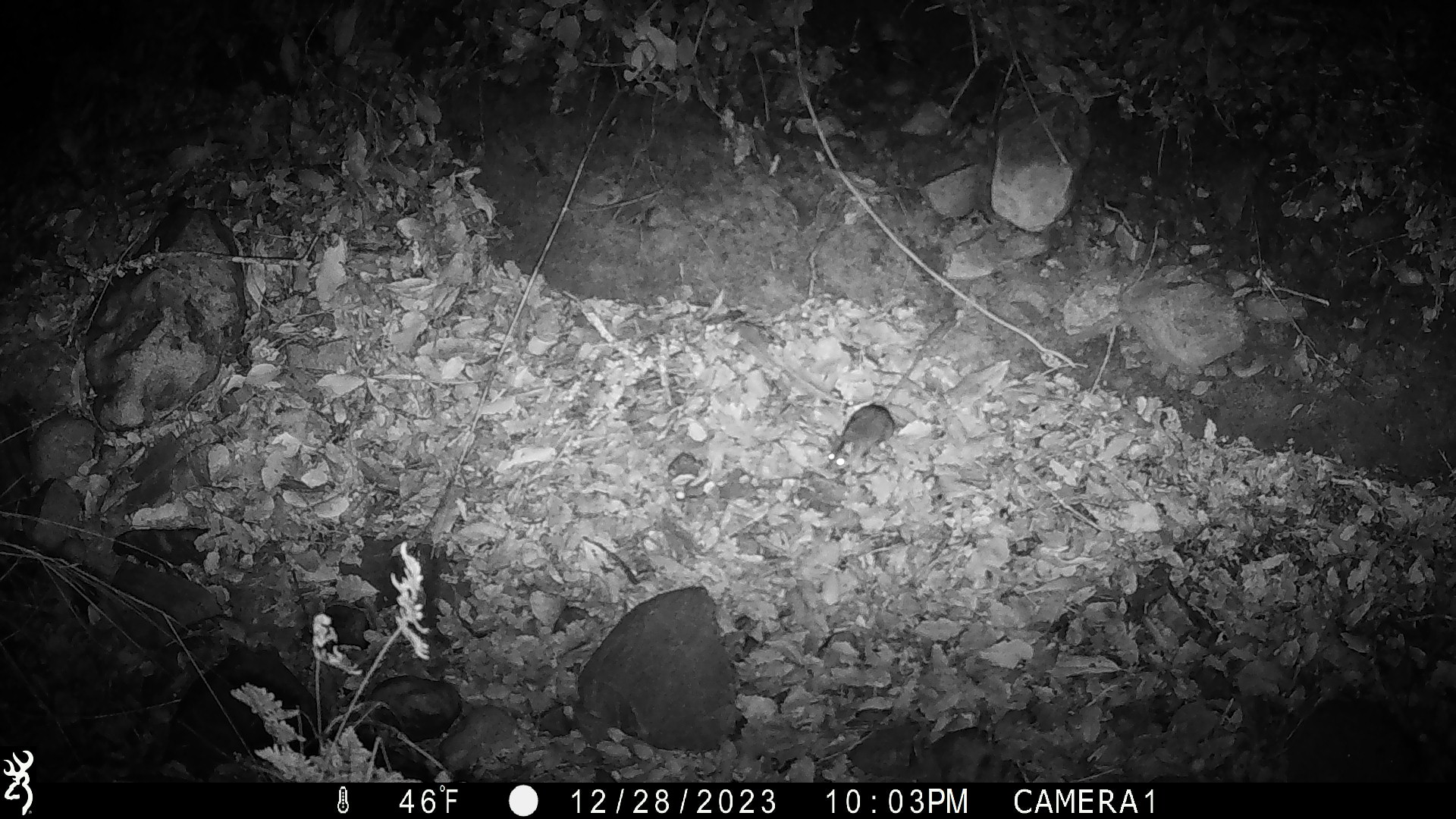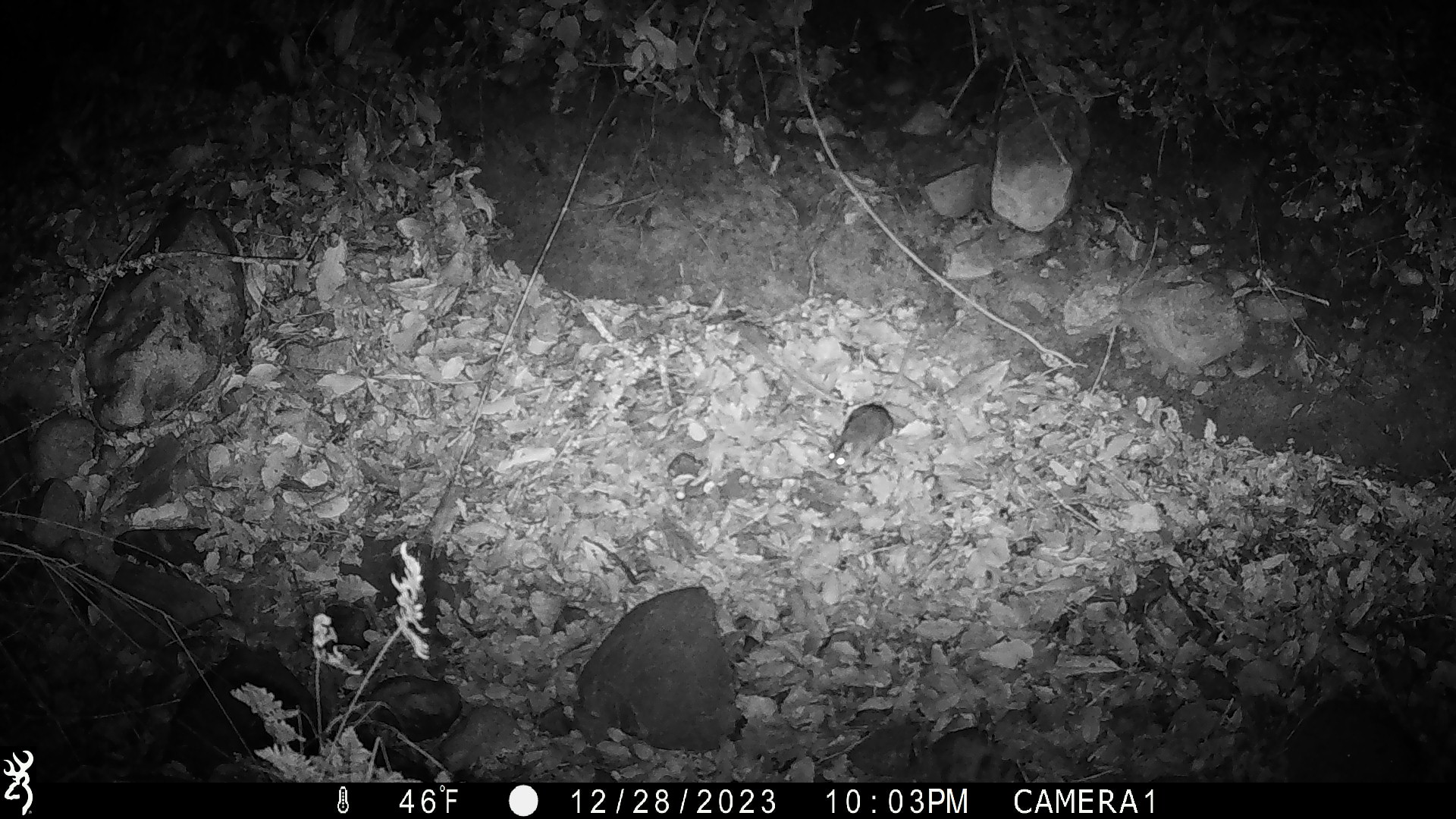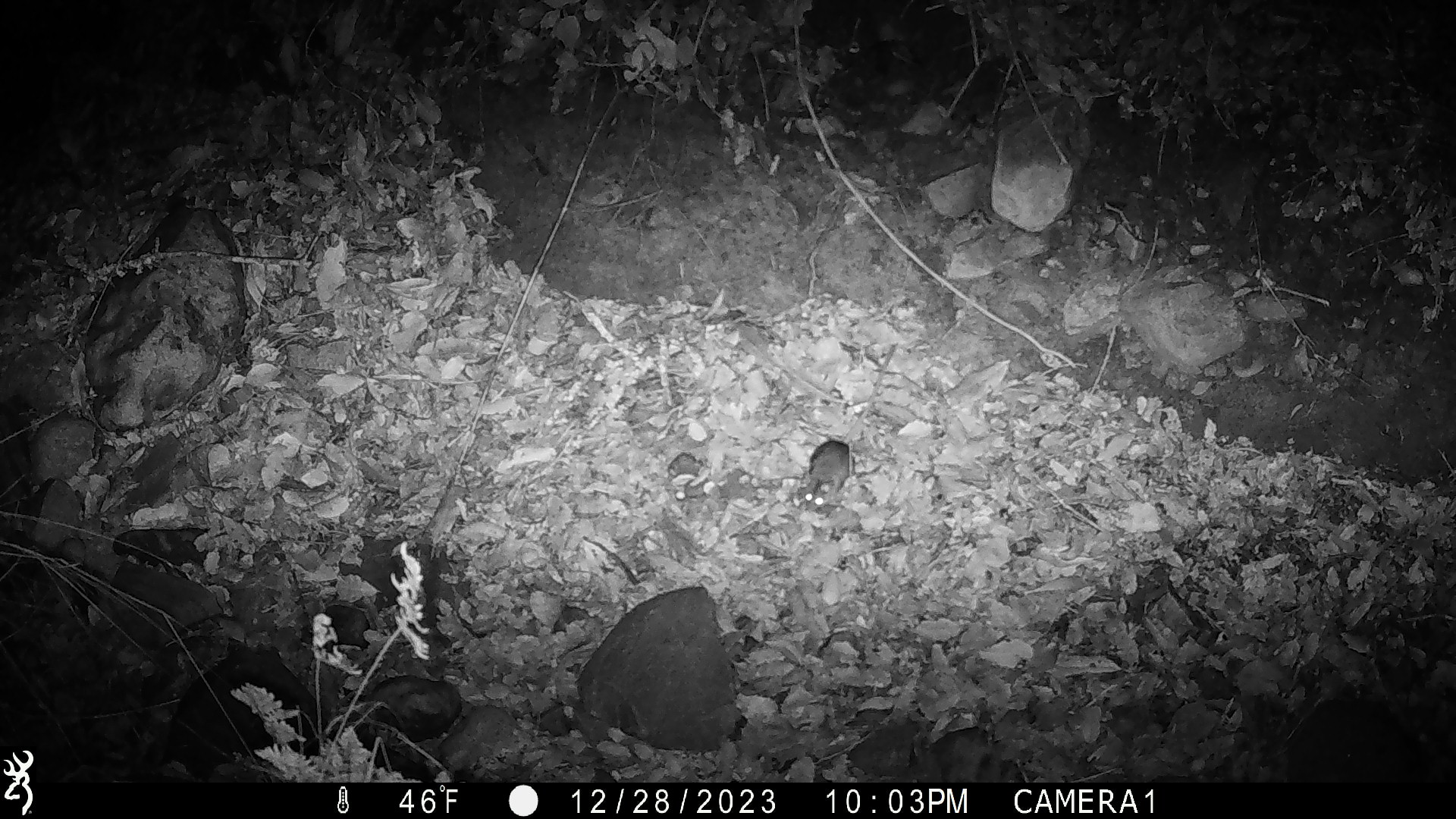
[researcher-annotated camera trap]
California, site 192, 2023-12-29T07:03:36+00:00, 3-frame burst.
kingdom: Animalia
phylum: Chordata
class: Mammalia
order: Rodentia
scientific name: Rodentia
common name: mouse or rat